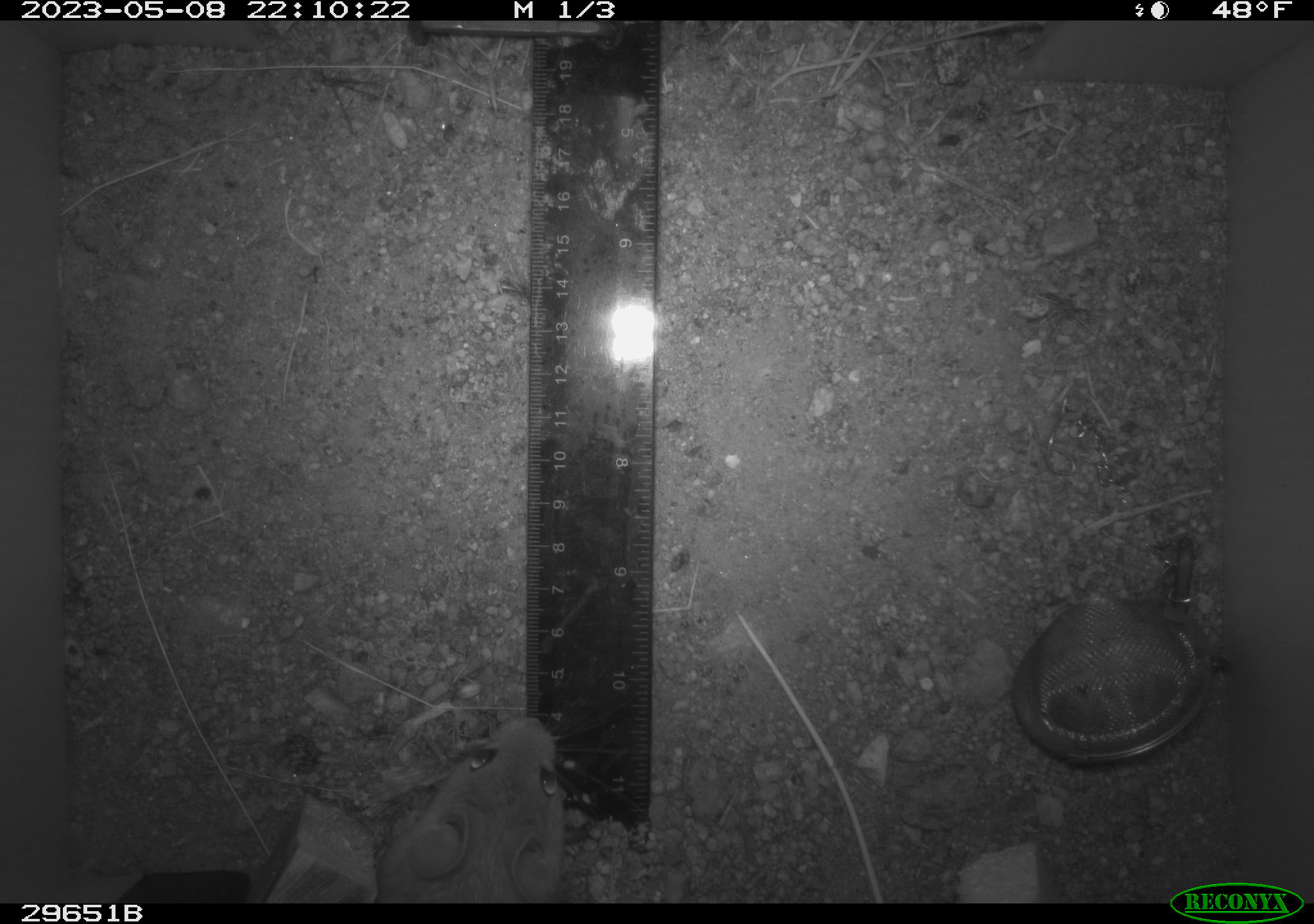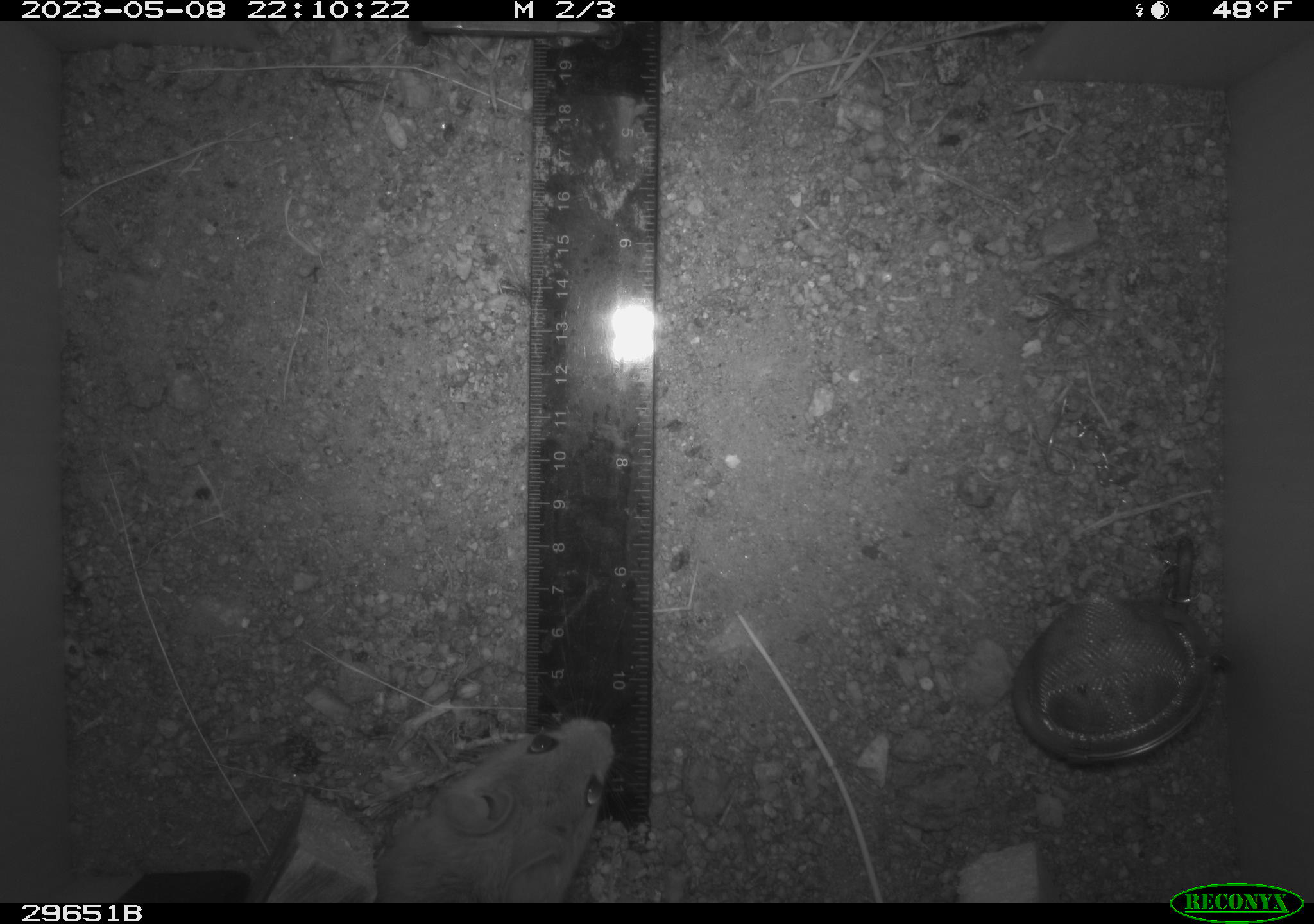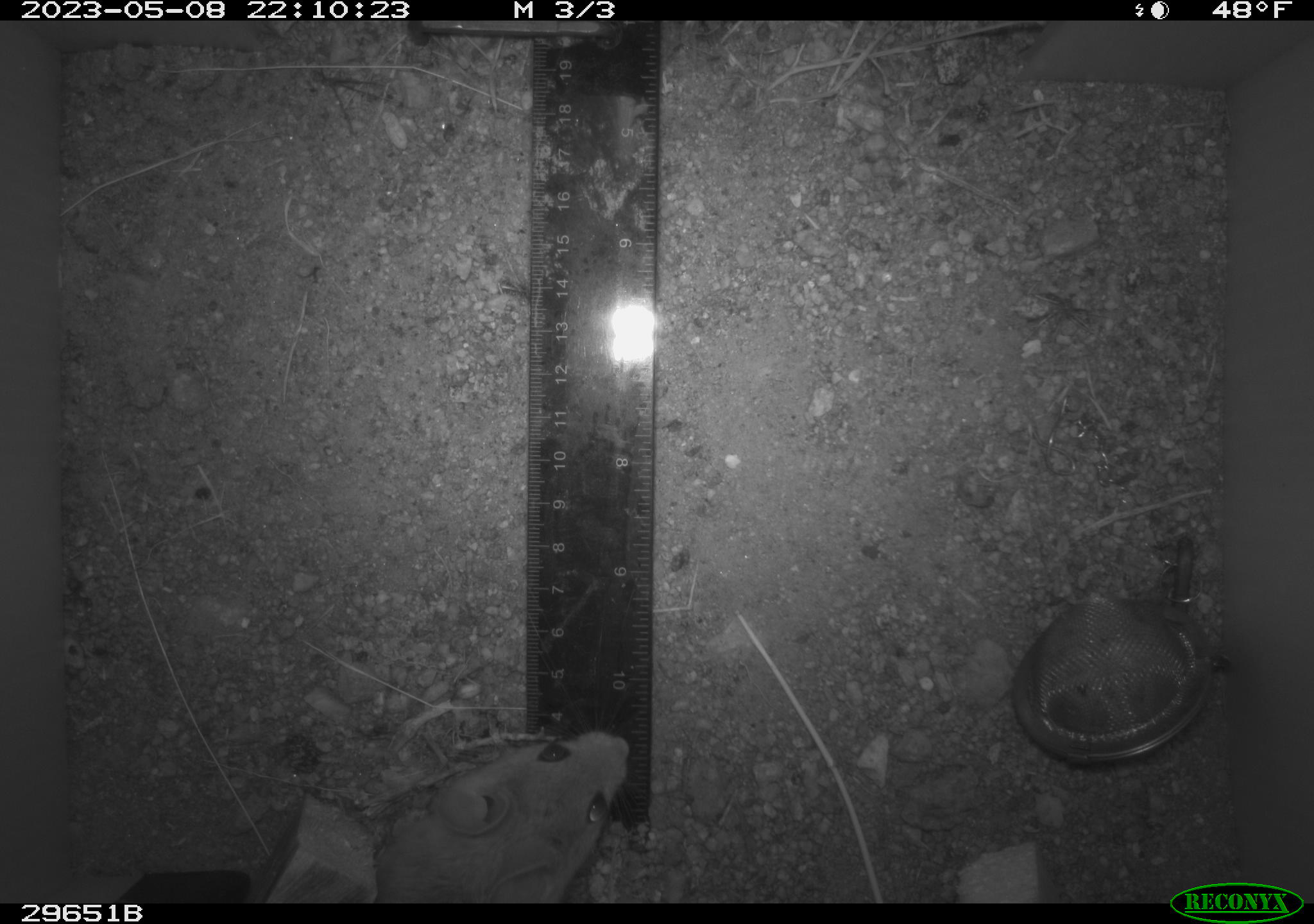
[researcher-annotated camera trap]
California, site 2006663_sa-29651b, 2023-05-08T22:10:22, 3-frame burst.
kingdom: Animalia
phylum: Chordata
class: Mammalia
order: Rodentia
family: Cricetidae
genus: Neotoma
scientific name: Neotoma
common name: pack rat or woodrat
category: neotoma species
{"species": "neotoma species (pack rat or woodrat) (Neotoma)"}